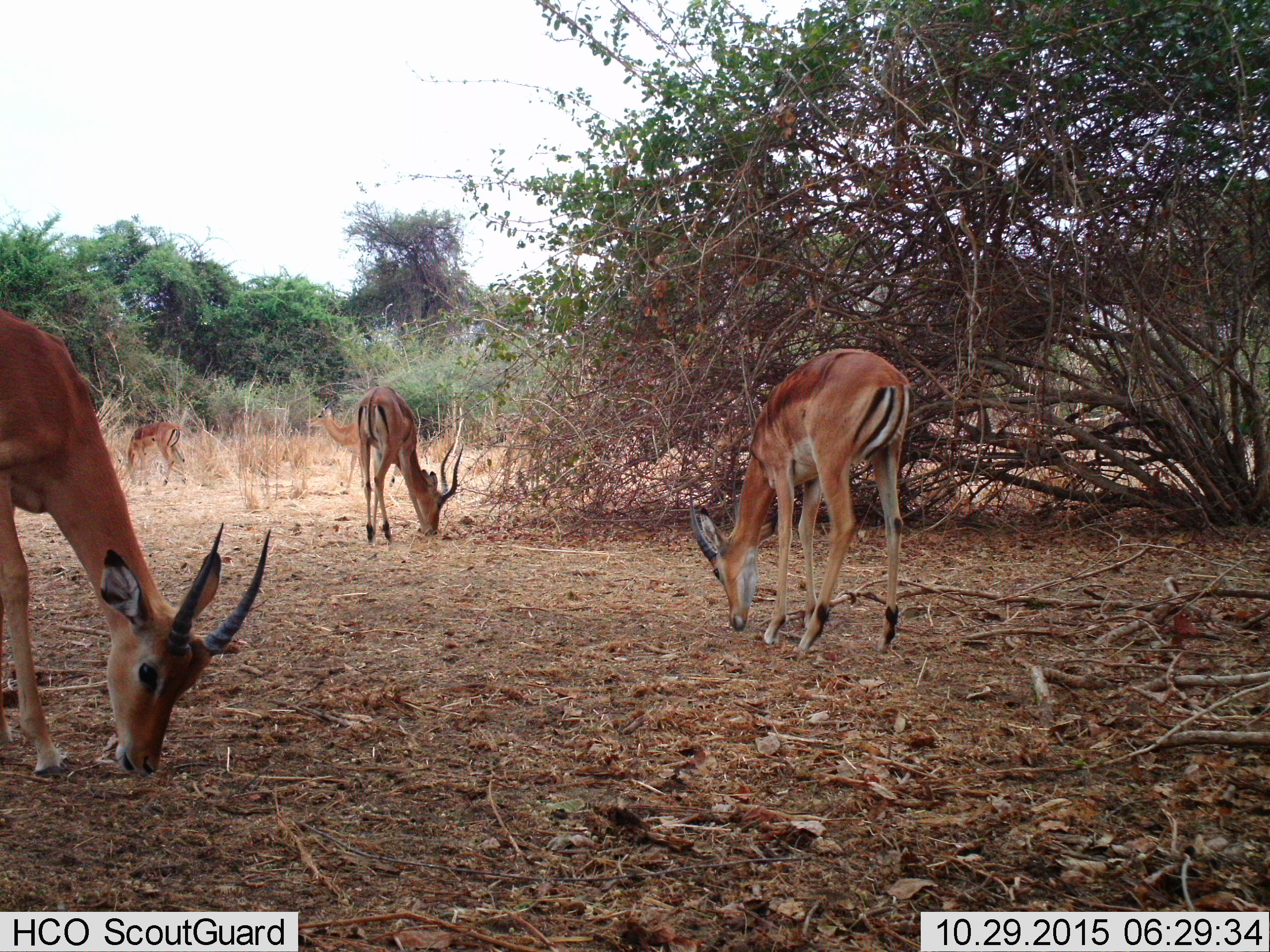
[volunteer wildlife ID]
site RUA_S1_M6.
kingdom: Animalia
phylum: Chordata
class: Mammalia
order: Artiodactyla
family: Bovidae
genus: Aepyceros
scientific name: Aepyceros melampus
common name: impala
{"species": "impala (Aepyceros melampus)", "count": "5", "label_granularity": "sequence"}